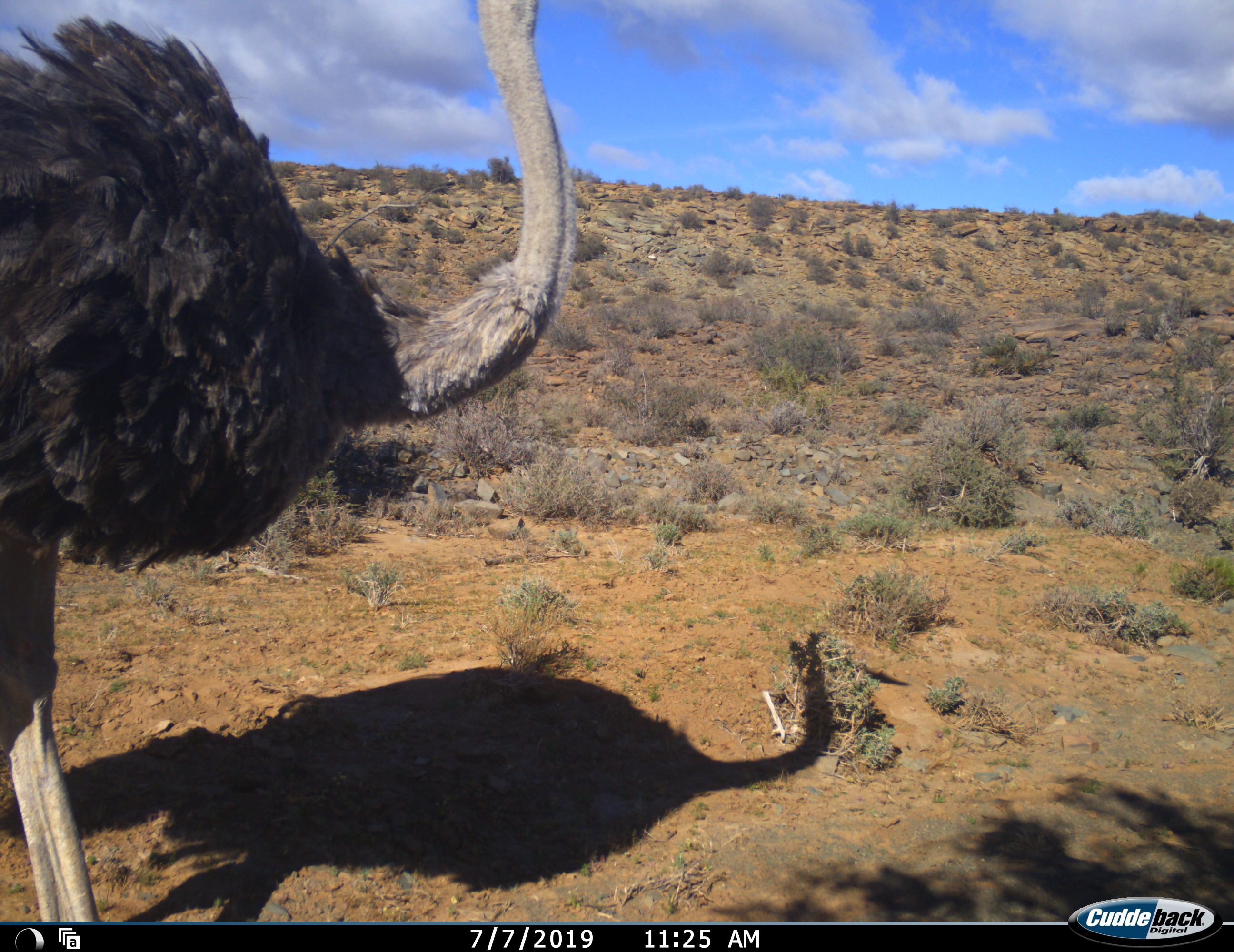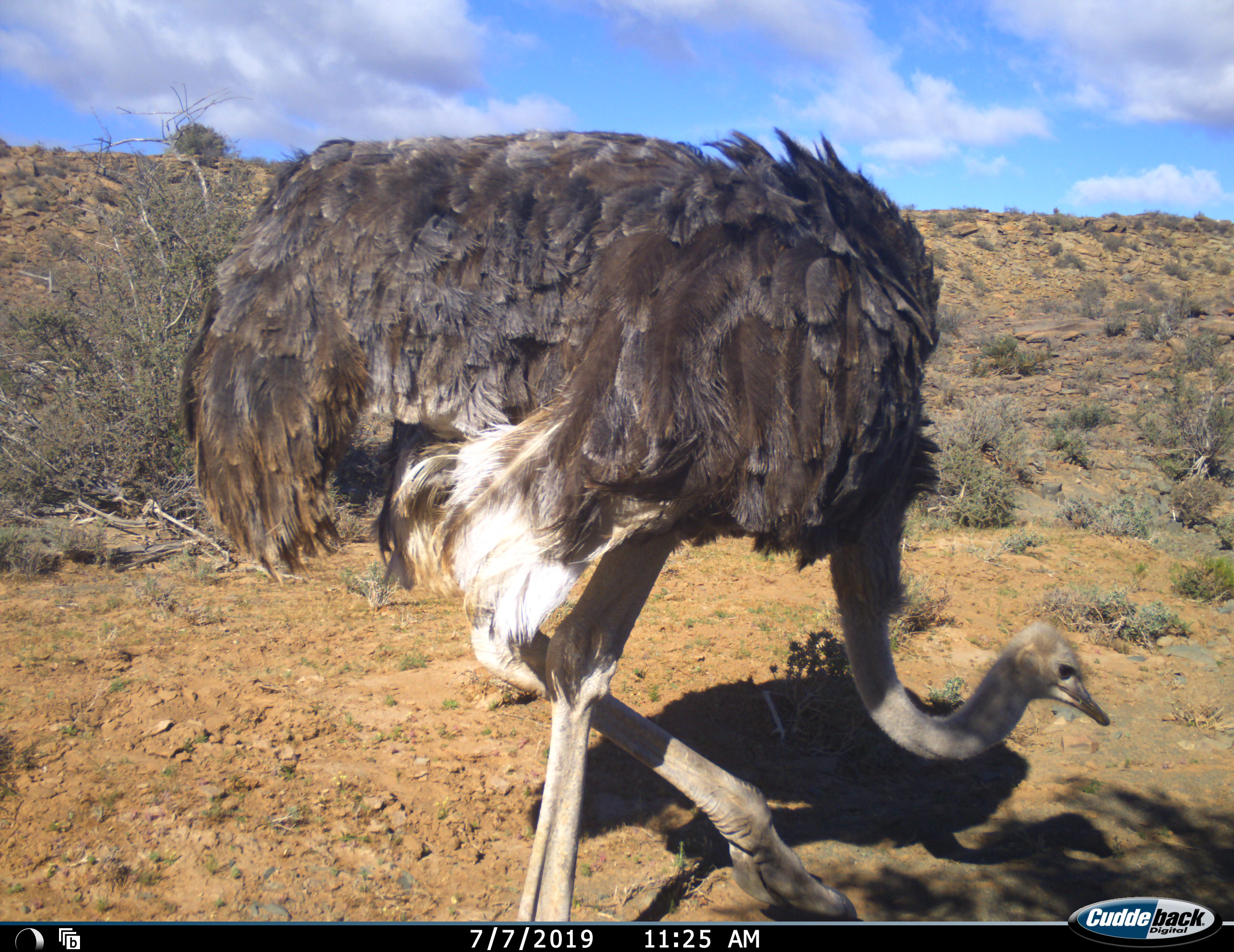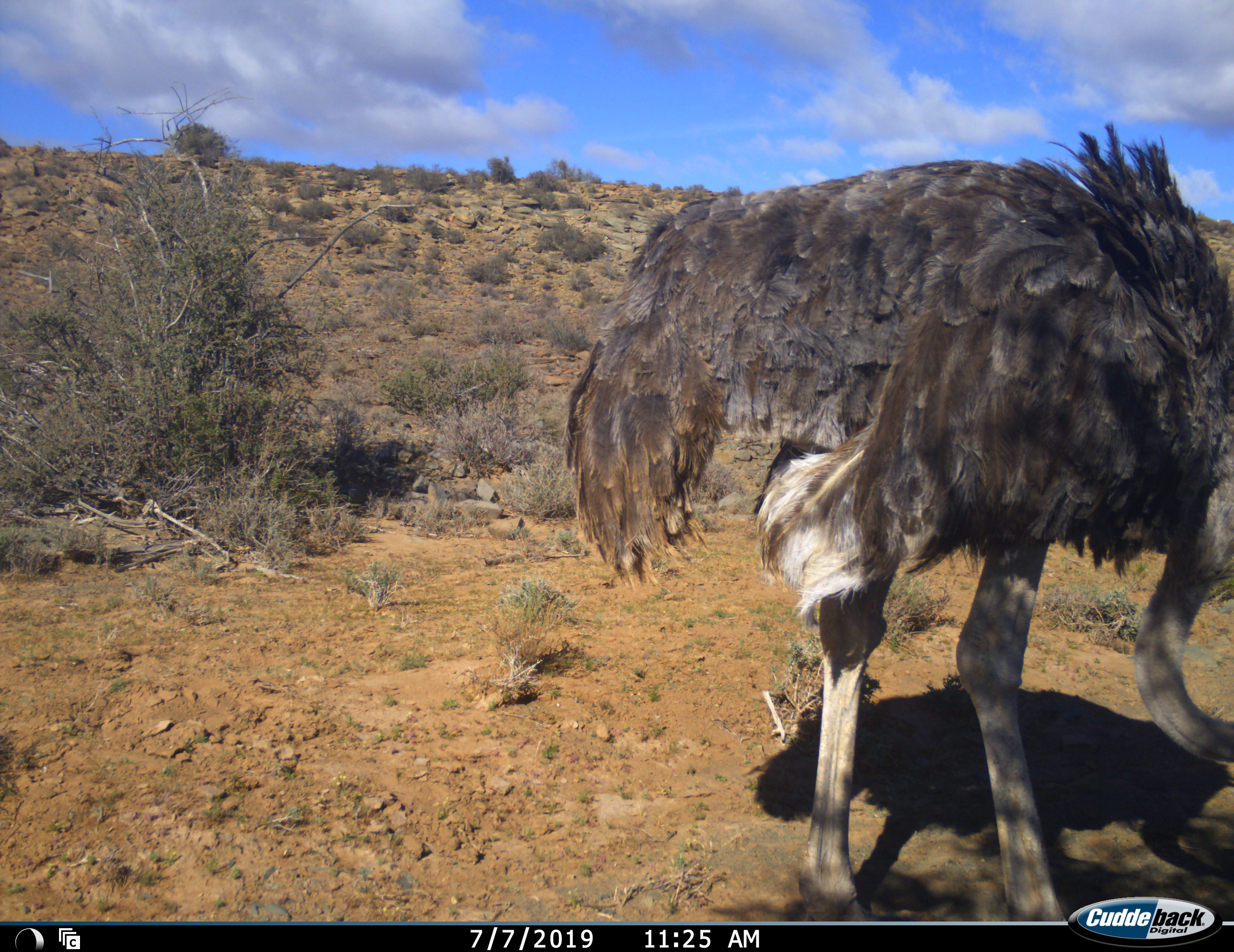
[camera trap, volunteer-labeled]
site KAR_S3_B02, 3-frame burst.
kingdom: Animalia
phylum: Chordata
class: Aves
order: Struthioniformes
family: Struthionidae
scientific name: Struthionidae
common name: ostrich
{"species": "ostrich (Struthionidae)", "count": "1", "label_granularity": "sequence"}